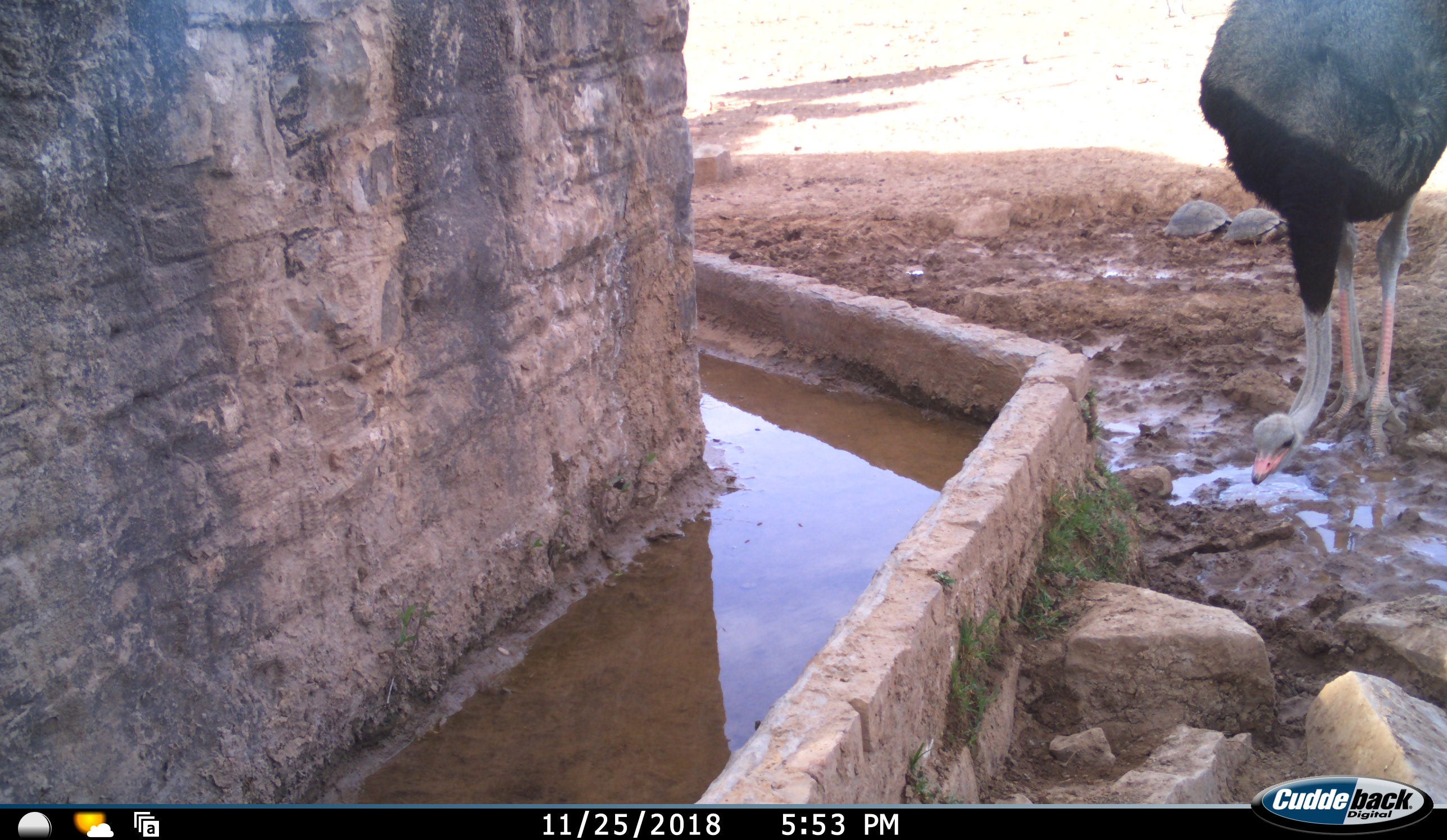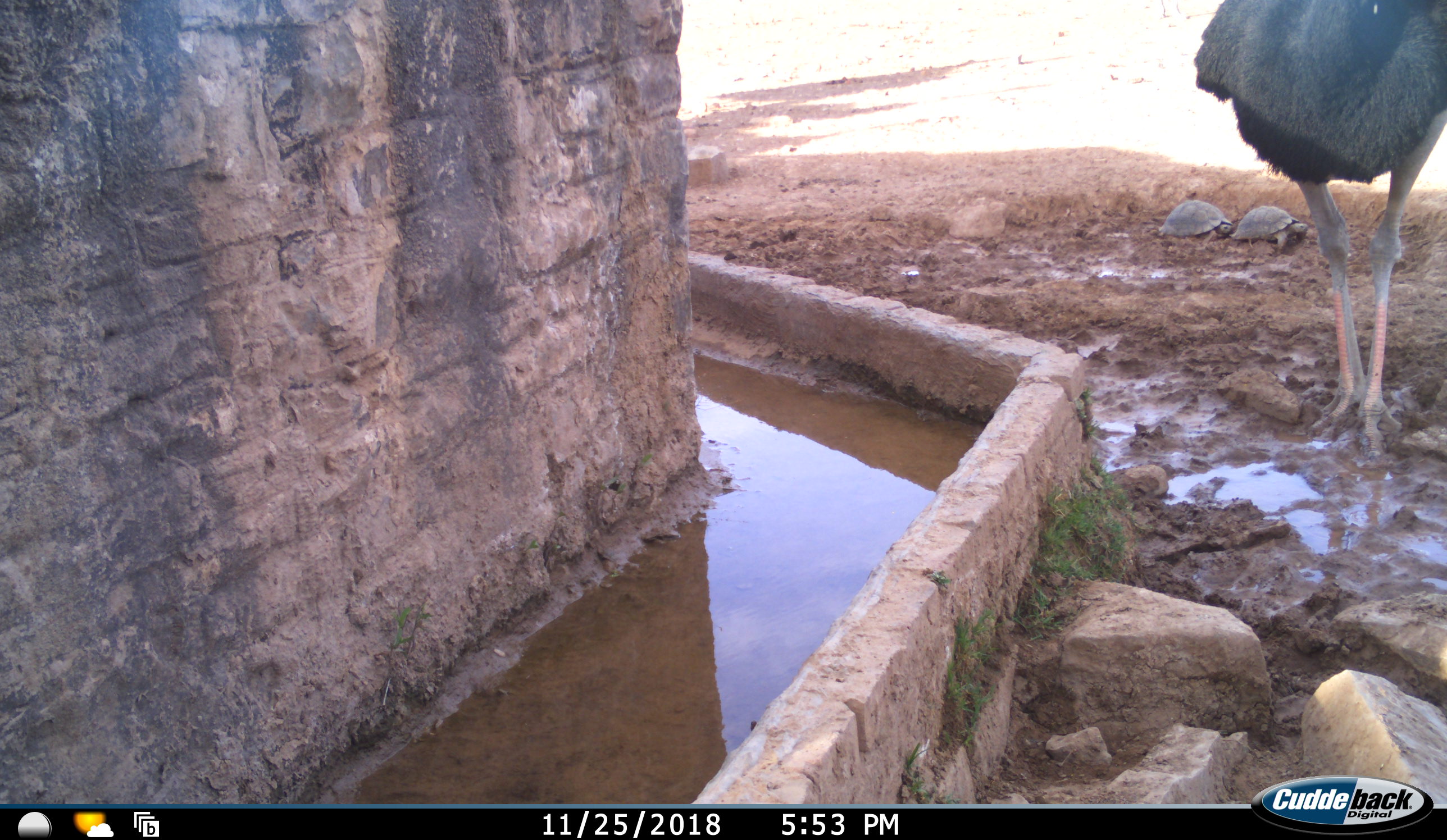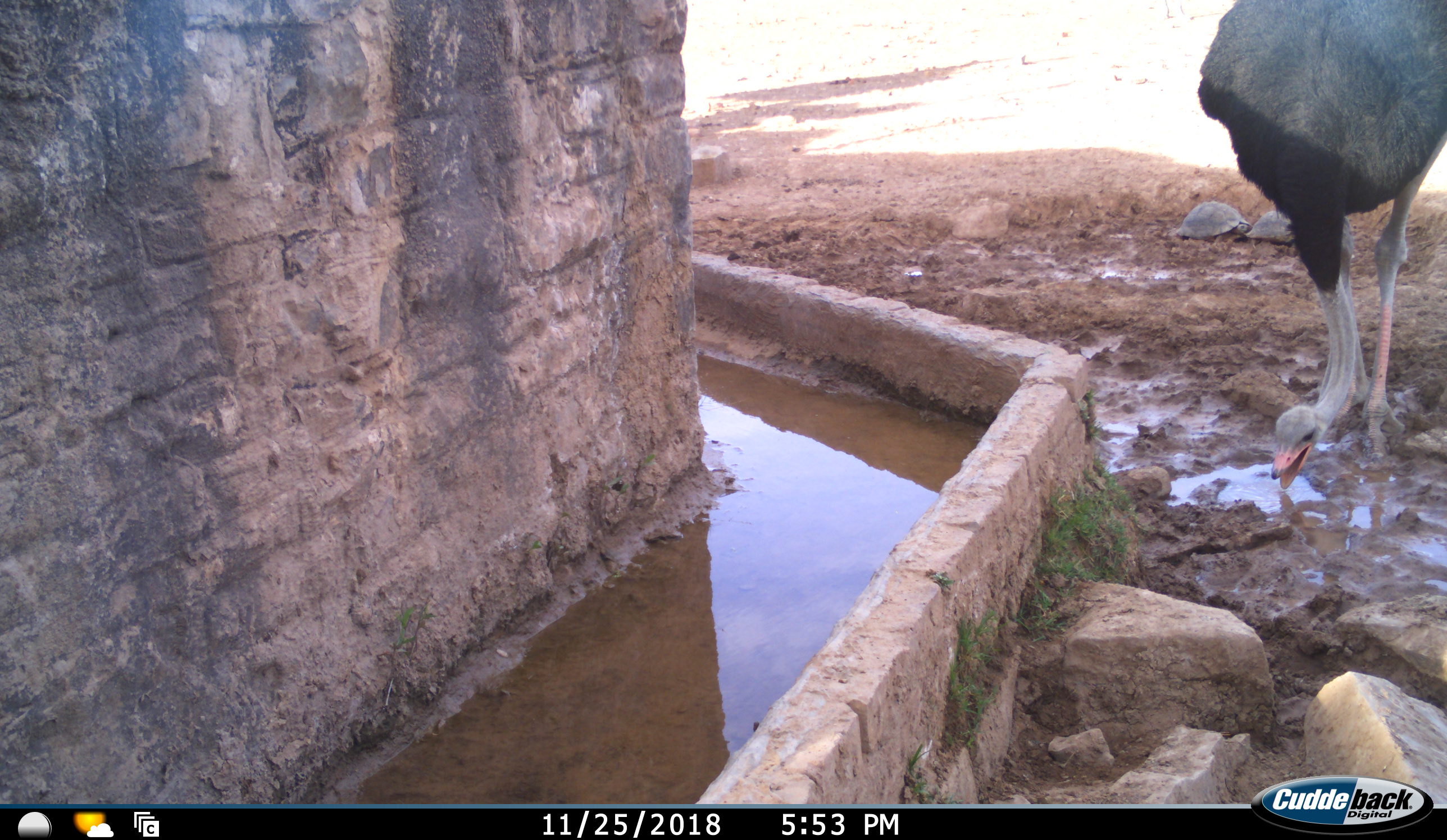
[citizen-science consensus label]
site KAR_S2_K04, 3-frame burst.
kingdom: Animalia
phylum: Chordata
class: Aves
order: Struthioniformes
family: Struthionidae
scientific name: Struthionidae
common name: ostrich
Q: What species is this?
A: Ostrich (Struthionidae).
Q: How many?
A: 1.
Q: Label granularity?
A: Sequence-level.